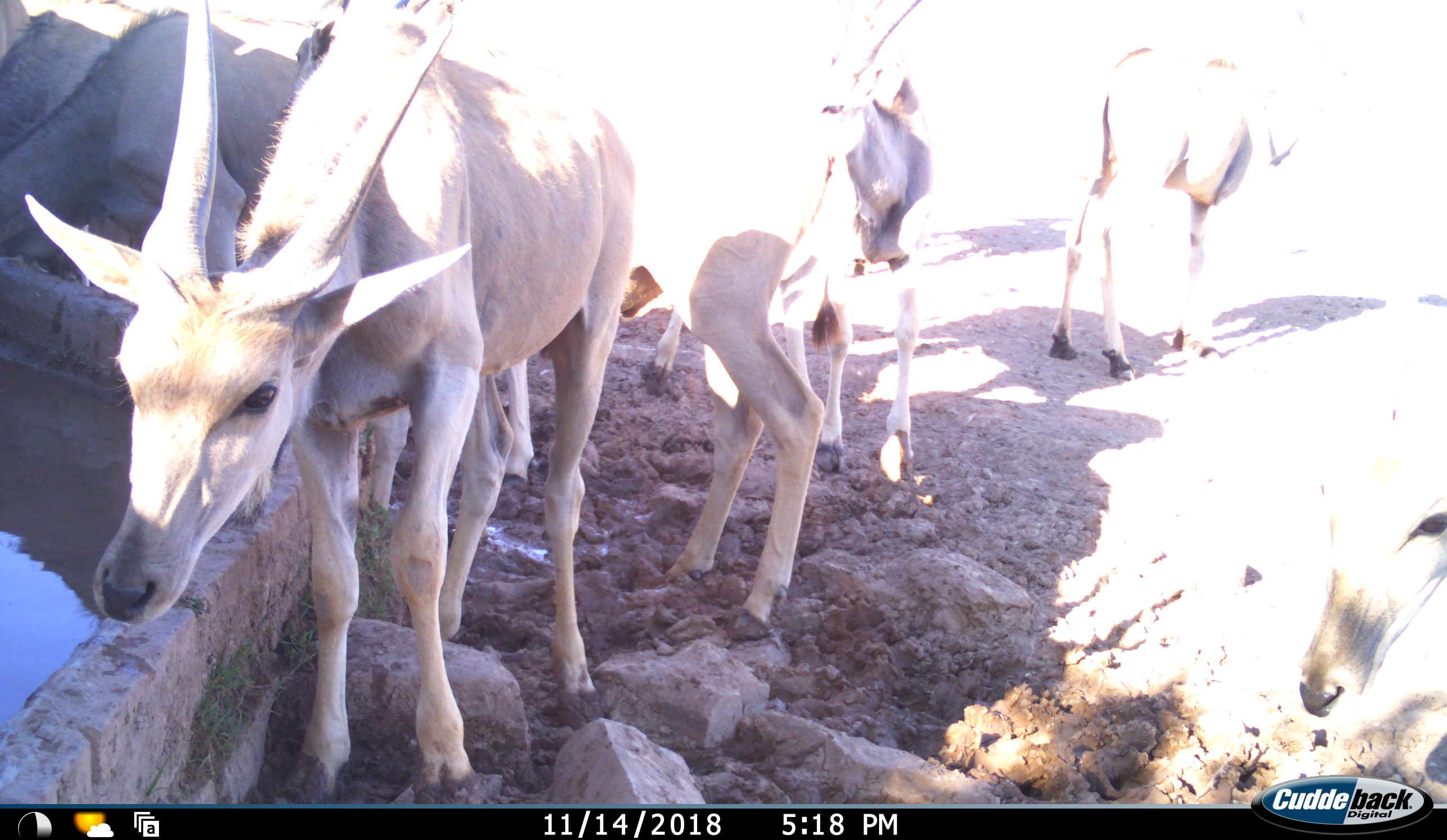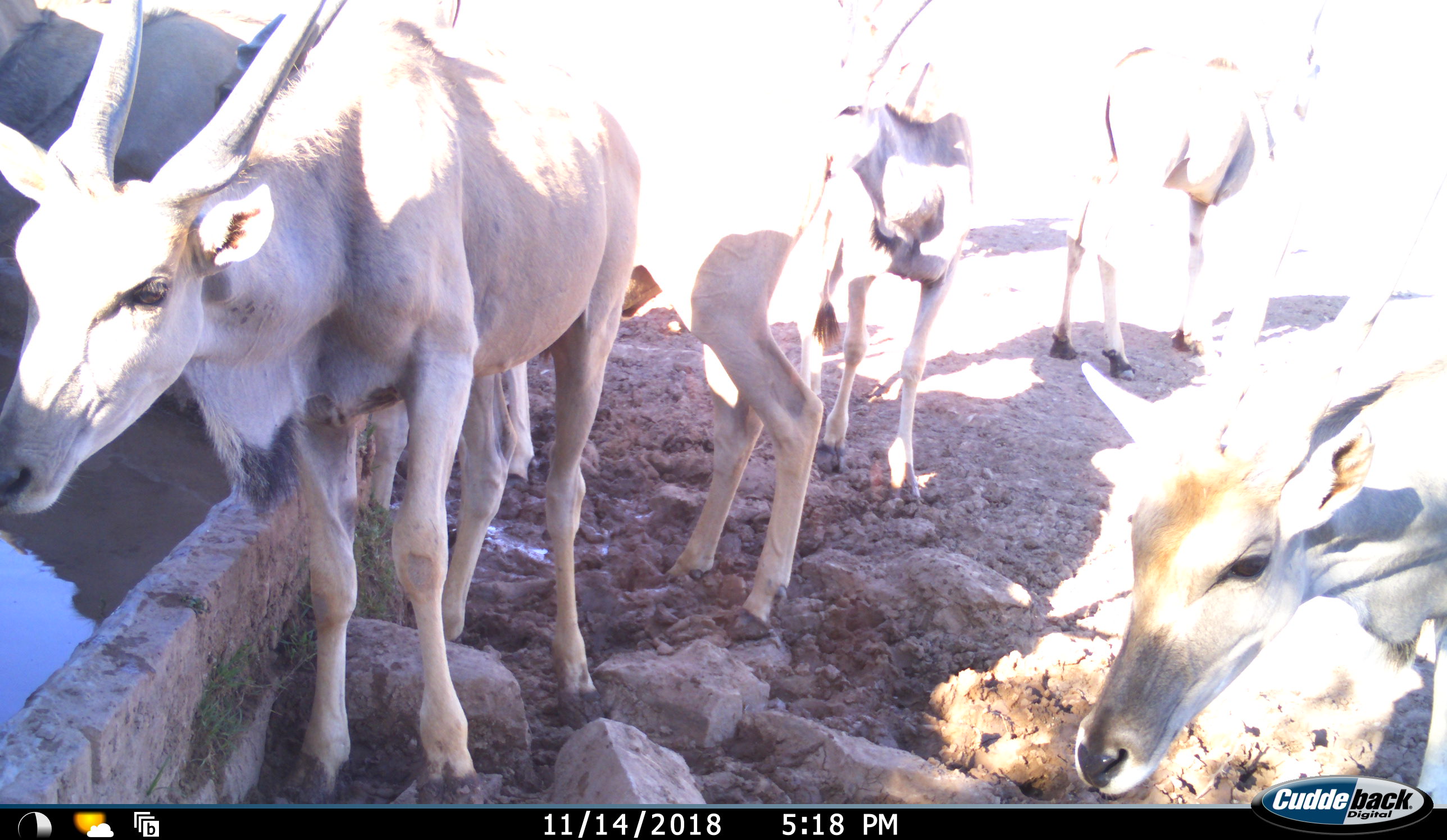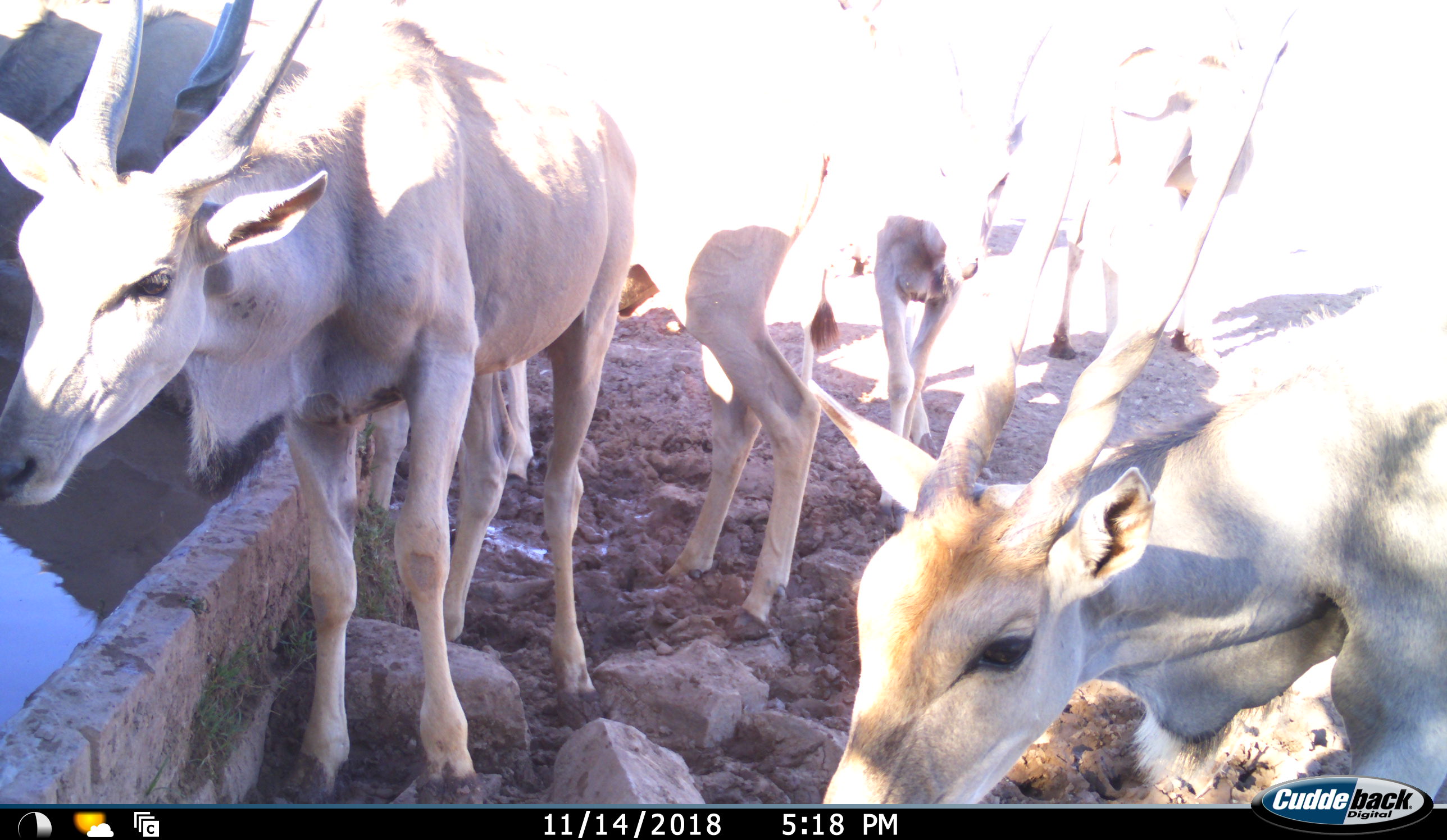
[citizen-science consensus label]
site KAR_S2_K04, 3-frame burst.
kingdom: Animalia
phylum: Chordata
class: Mammalia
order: Artiodactyla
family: Bovidae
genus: Tragelaphus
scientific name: Tragelaphus oryx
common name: eland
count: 5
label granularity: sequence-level